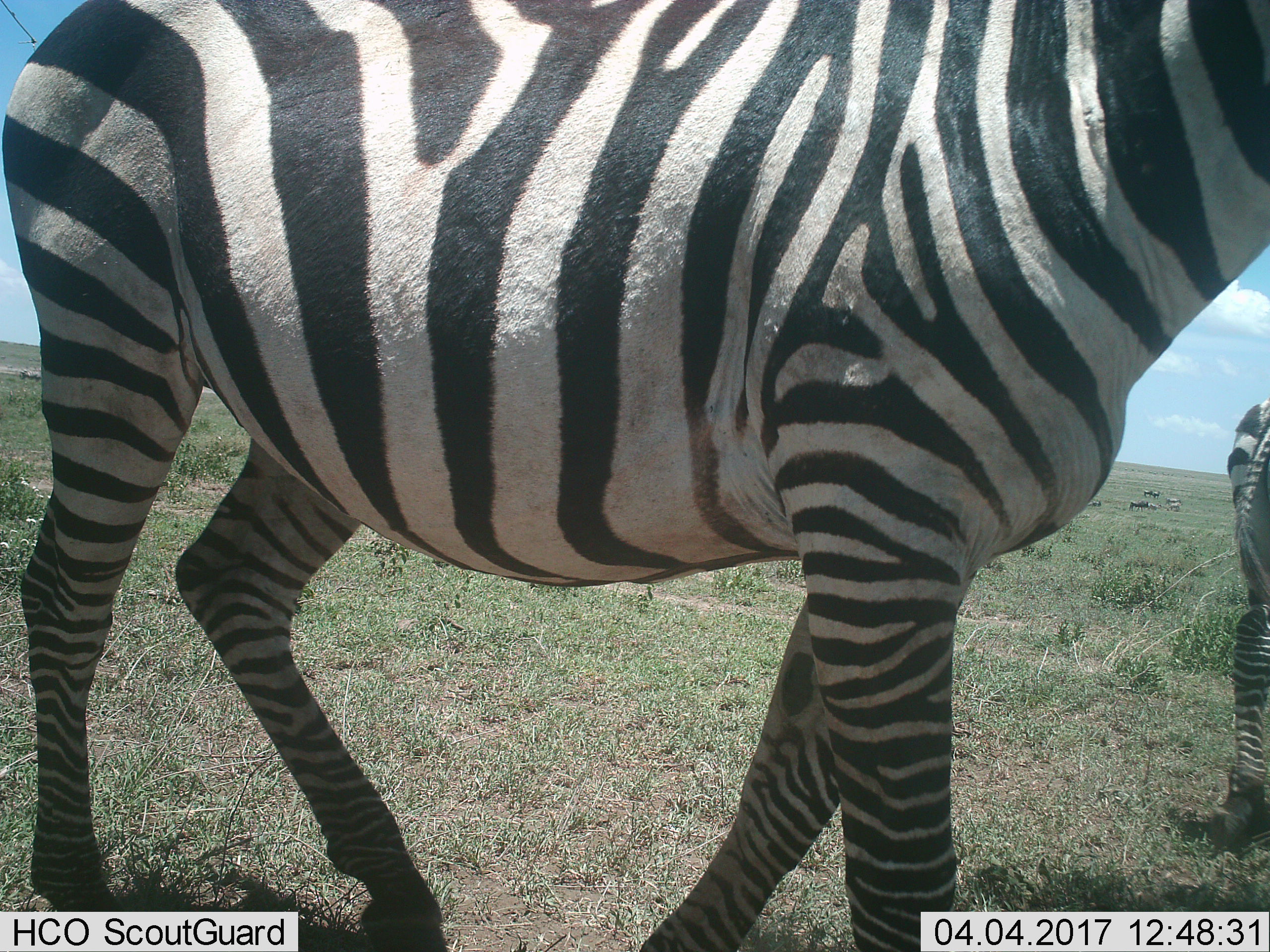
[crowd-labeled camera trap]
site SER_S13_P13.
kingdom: Animalia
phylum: Chordata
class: Mammalia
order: Perissodactyla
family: Equidae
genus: Equus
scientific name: Equus quagga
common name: plains zebra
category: zebraplains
Zebraplains (plains zebra) (Equus quagga), count 3. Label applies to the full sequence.